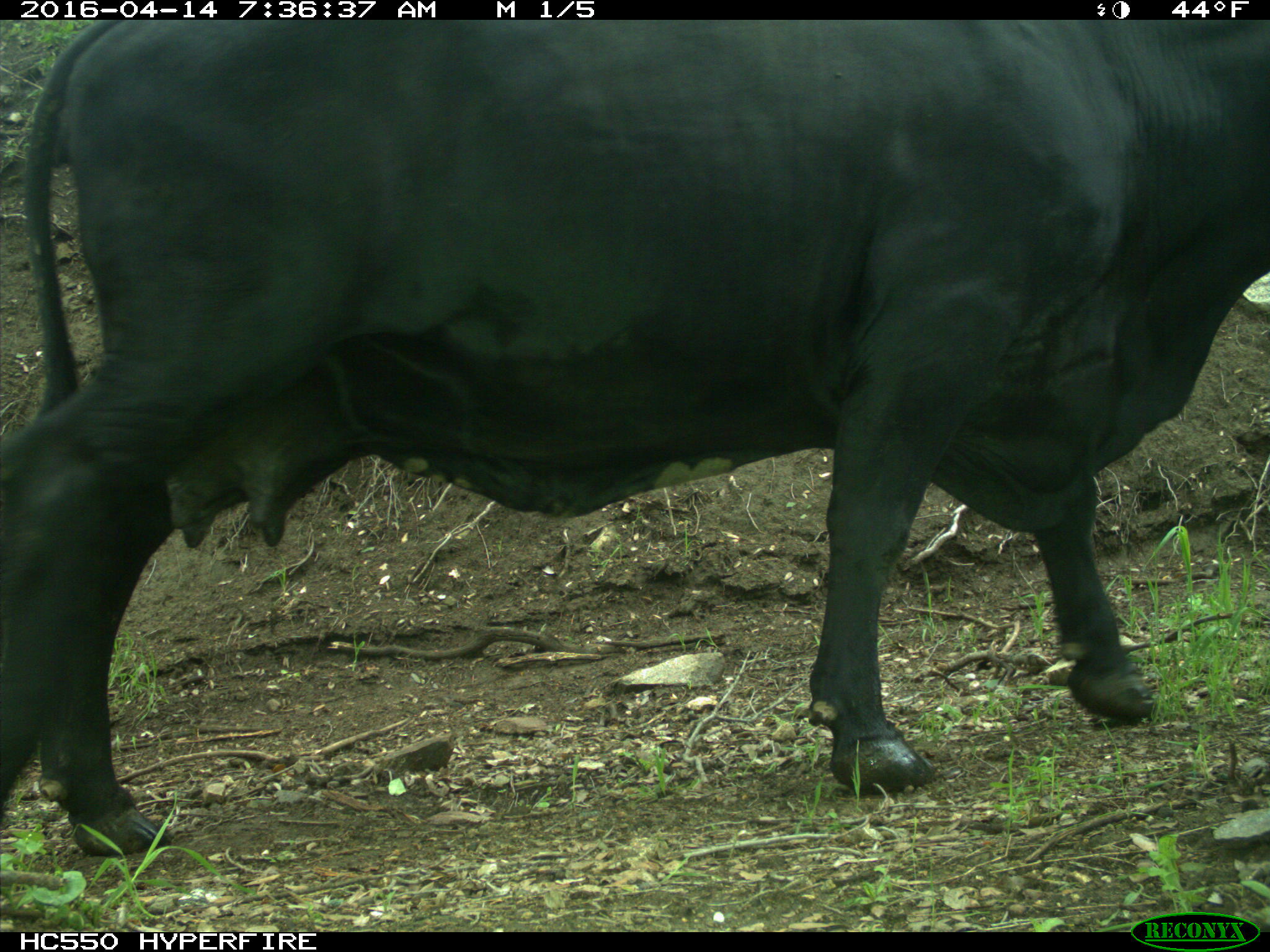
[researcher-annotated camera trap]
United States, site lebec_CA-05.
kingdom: Animalia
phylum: Chordata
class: Mammalia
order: Artiodactyla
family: Bovidae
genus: Bos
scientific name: Bos taurus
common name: domestic cow